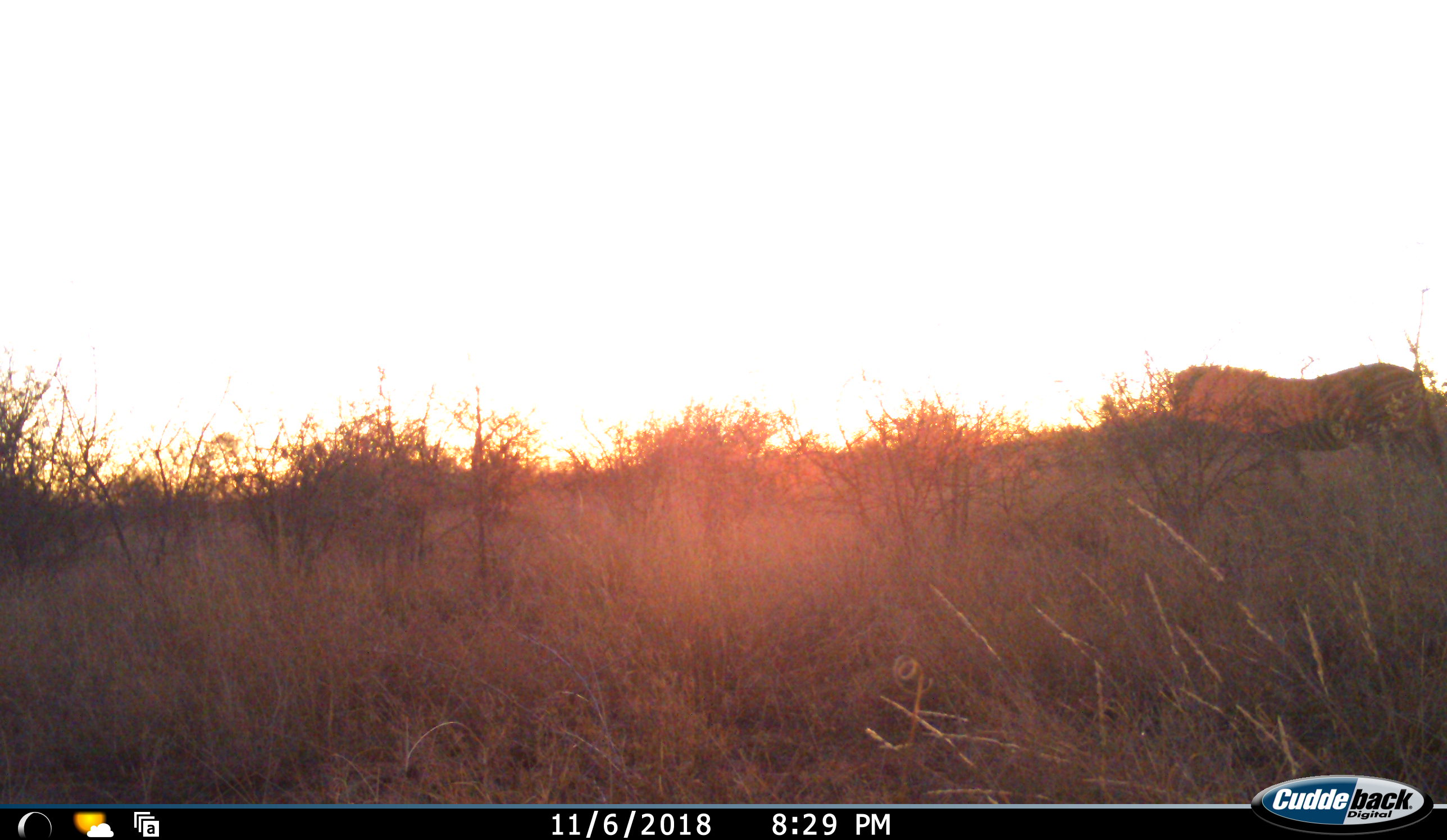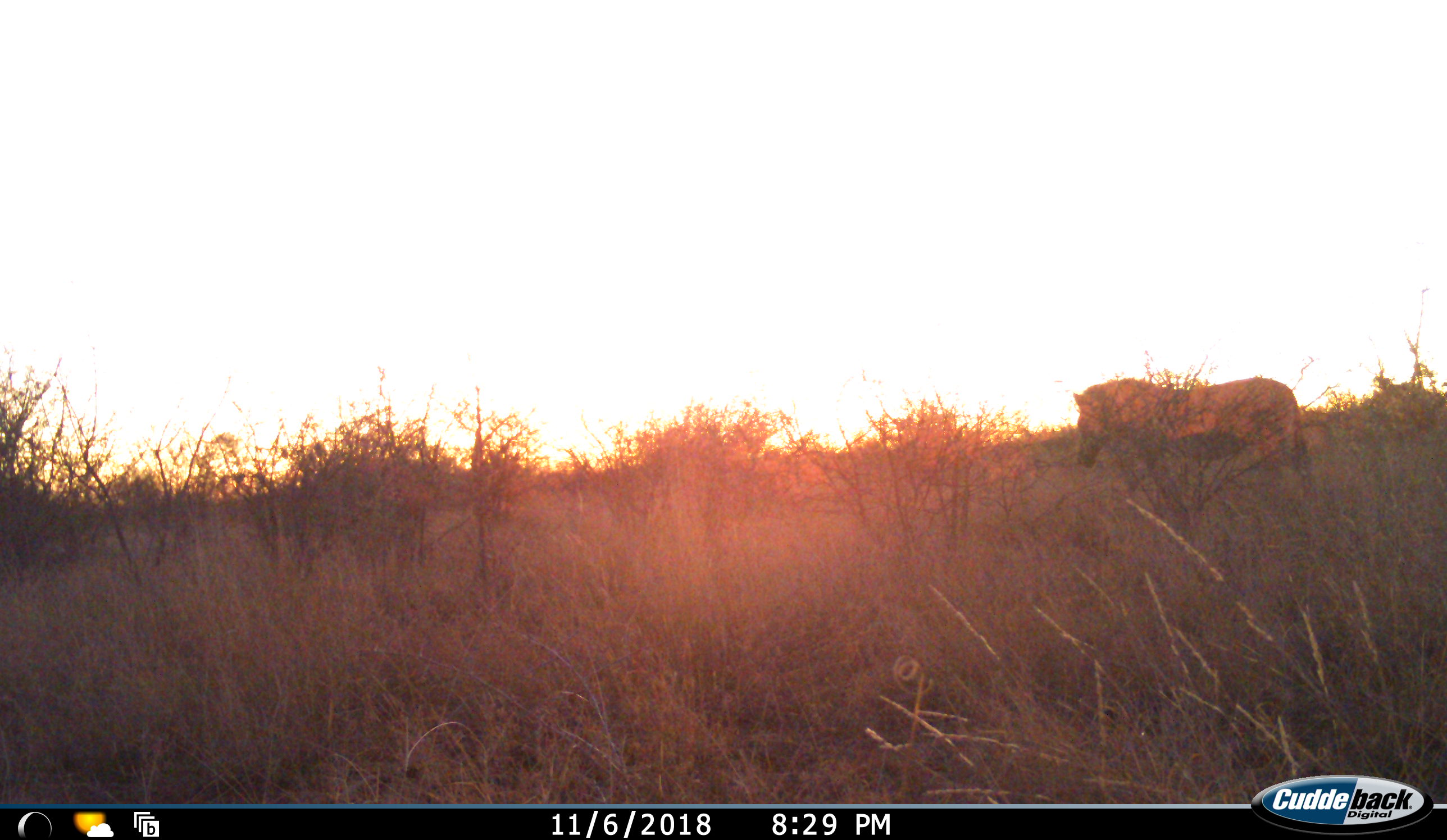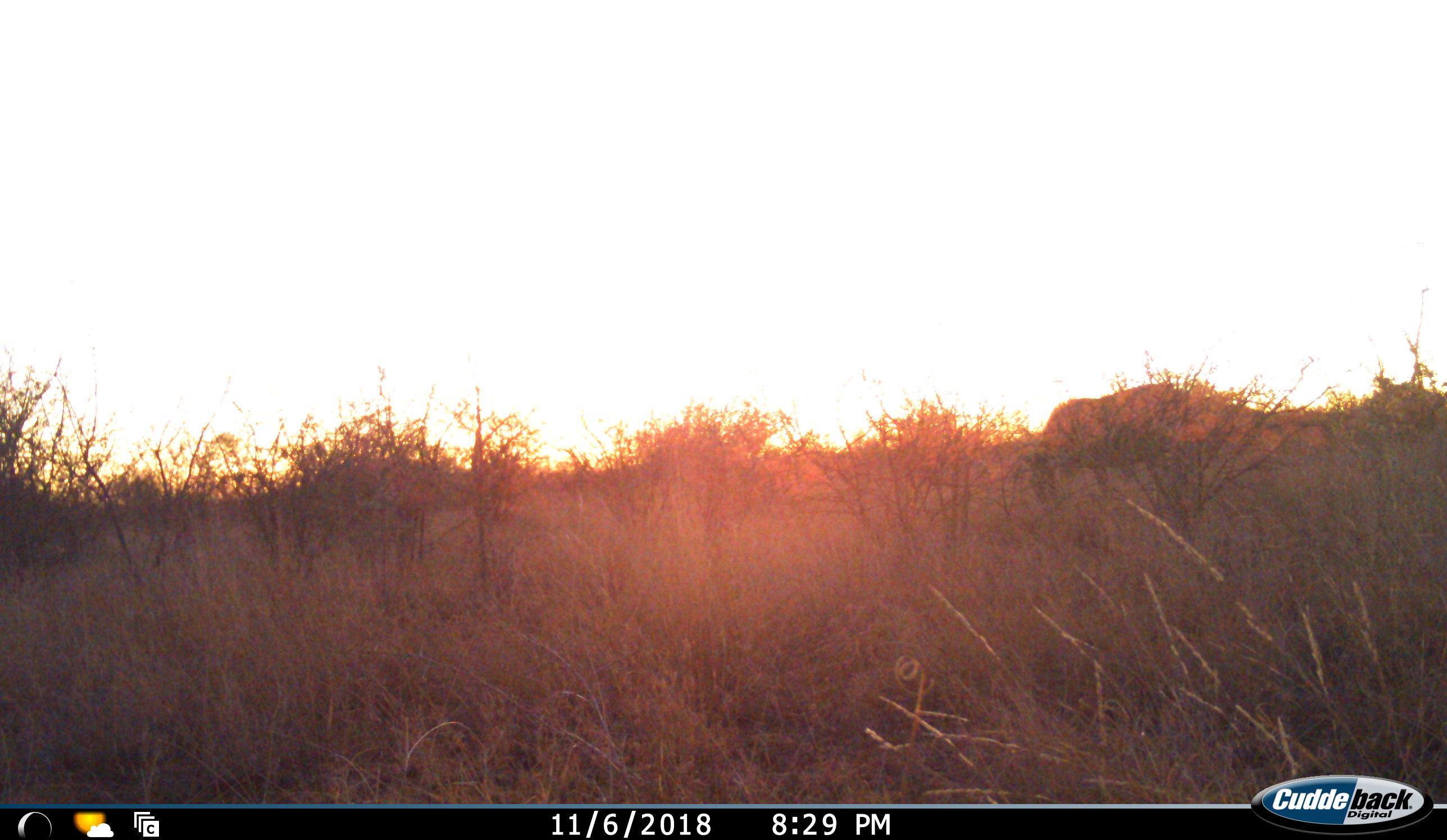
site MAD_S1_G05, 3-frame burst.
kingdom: Animalia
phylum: Chordata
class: Mammalia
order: Perissodactyla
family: Equidae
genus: Equus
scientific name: Equus quagga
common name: plains zebra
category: zebraplains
Zebraplains (plains zebra) (Equus quagga), count 1. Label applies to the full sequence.